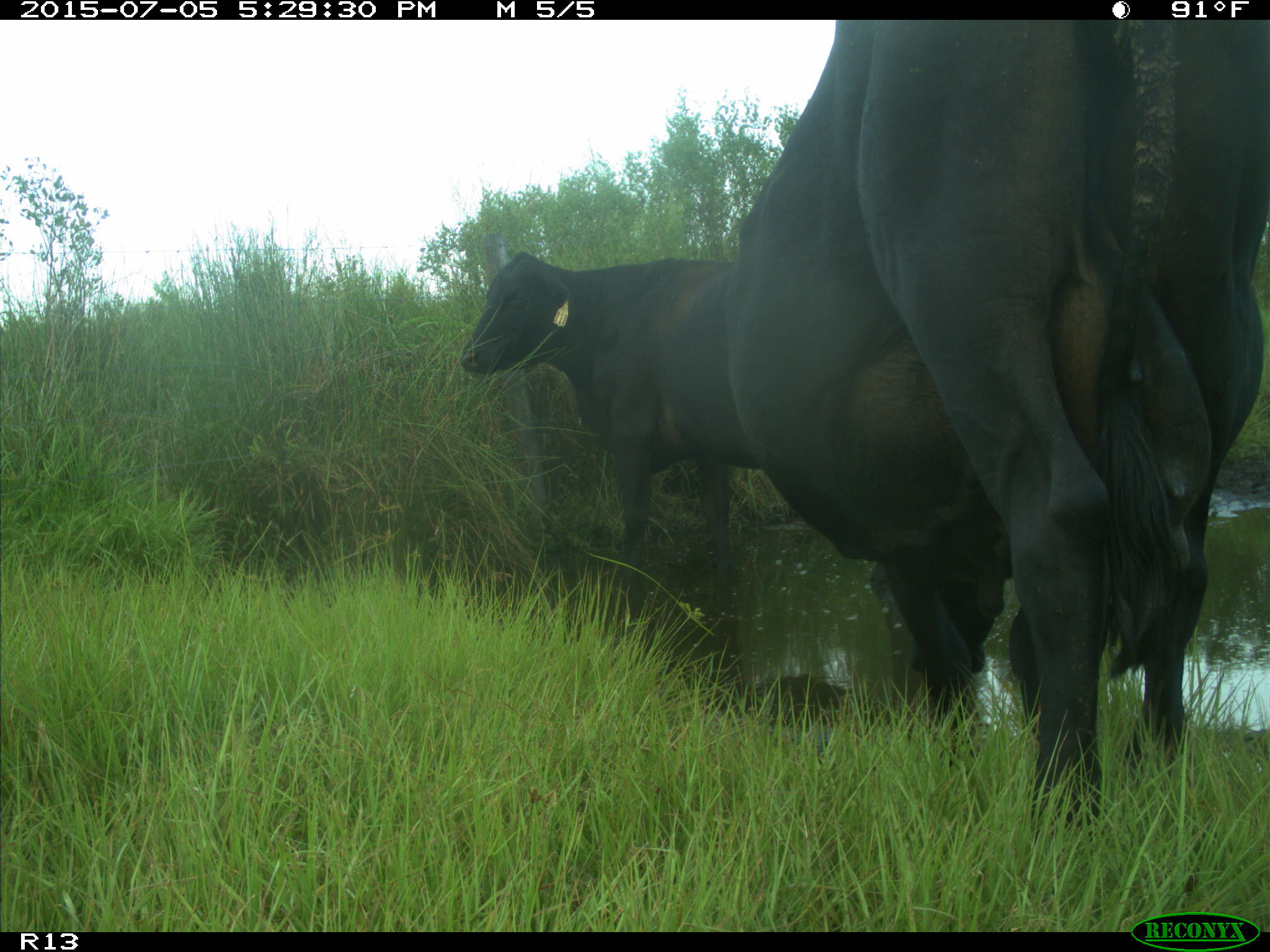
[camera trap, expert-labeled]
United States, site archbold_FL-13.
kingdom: Animalia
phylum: Chordata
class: Mammalia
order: Artiodactyla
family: Bovidae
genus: Bos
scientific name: Bos taurus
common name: domestic cow